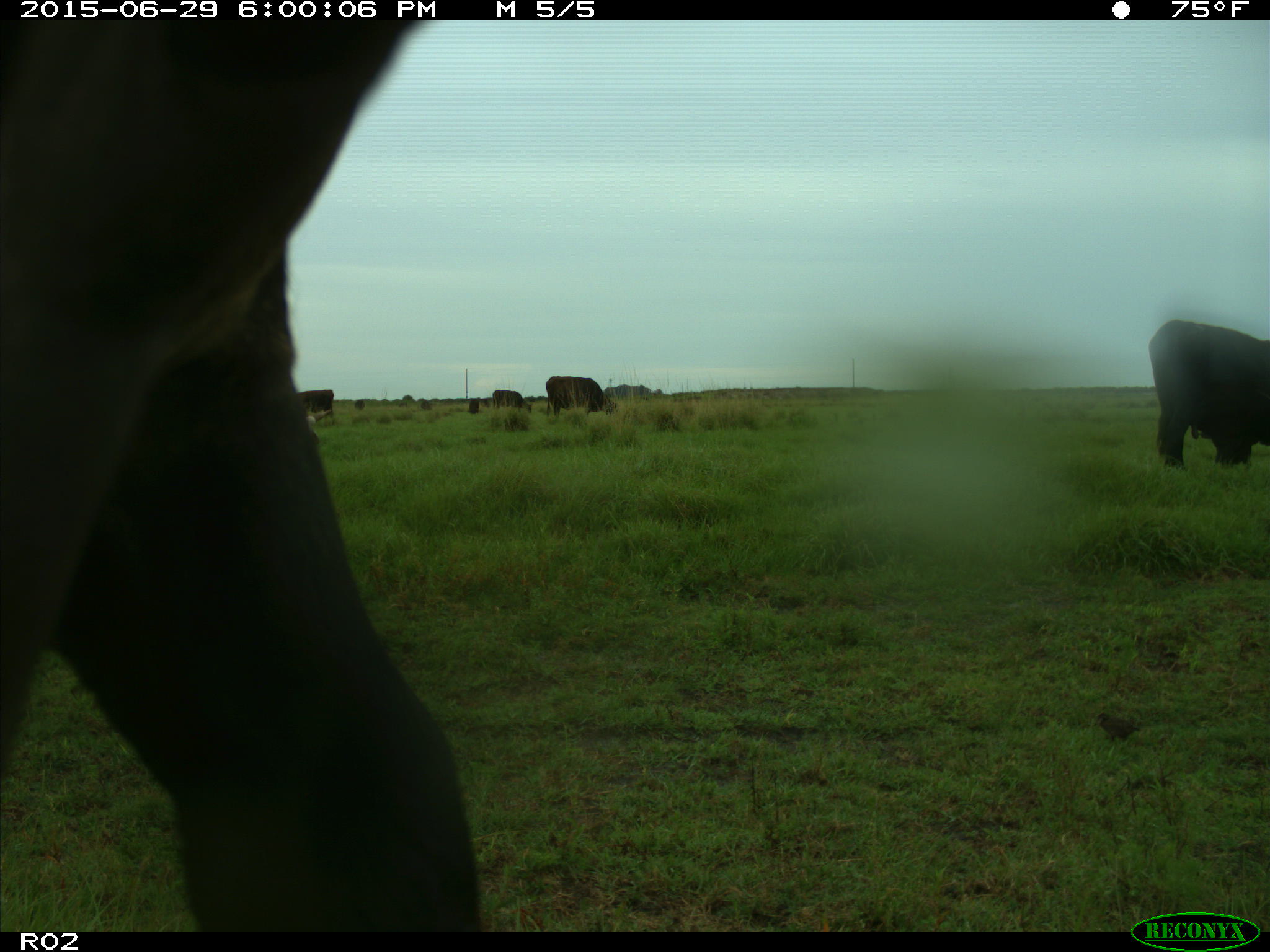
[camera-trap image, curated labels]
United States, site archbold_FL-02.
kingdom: Animalia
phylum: Chordata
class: Mammalia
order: Artiodactyla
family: Bovidae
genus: Bos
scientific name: Bos taurus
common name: domestic cow